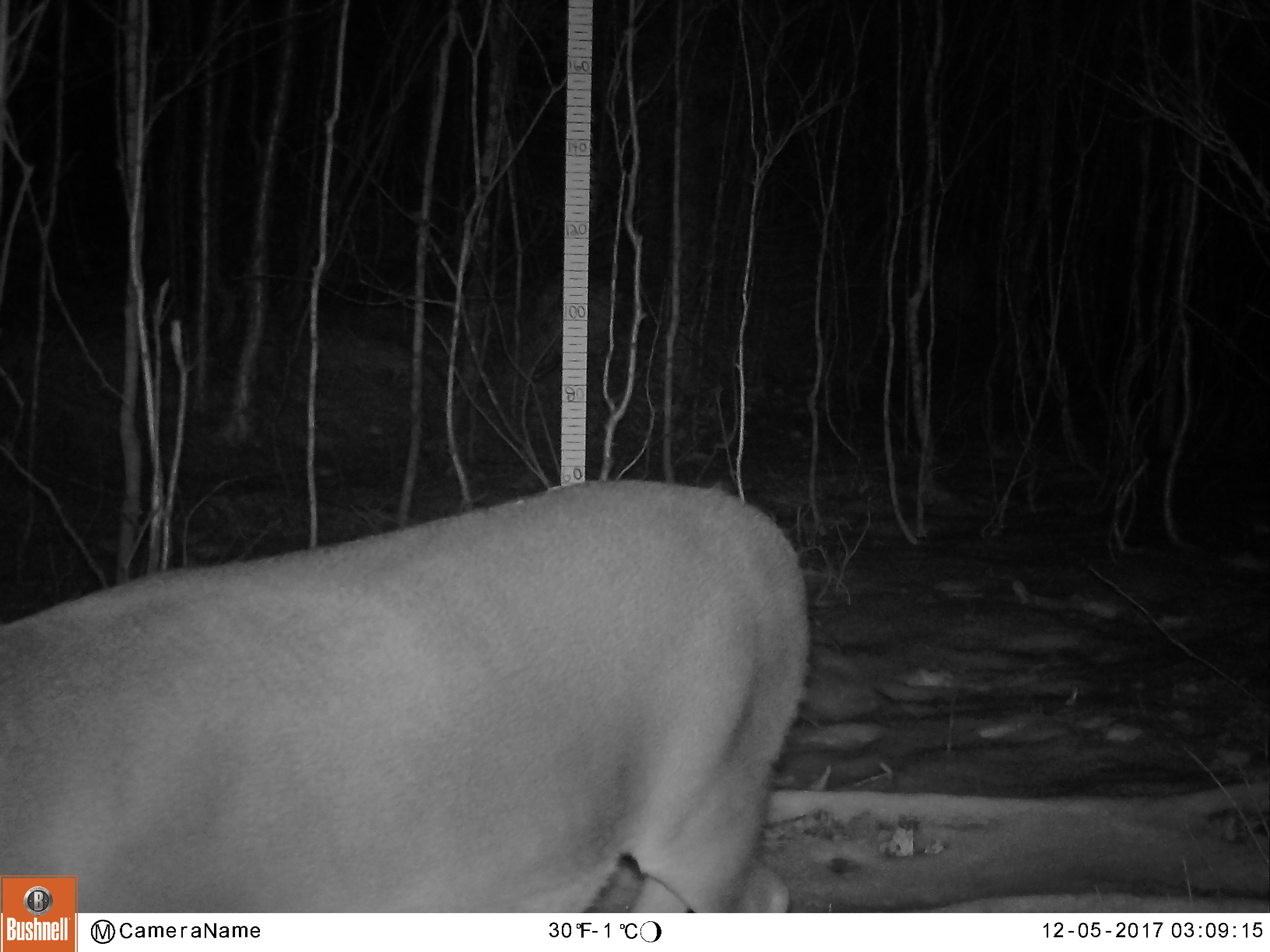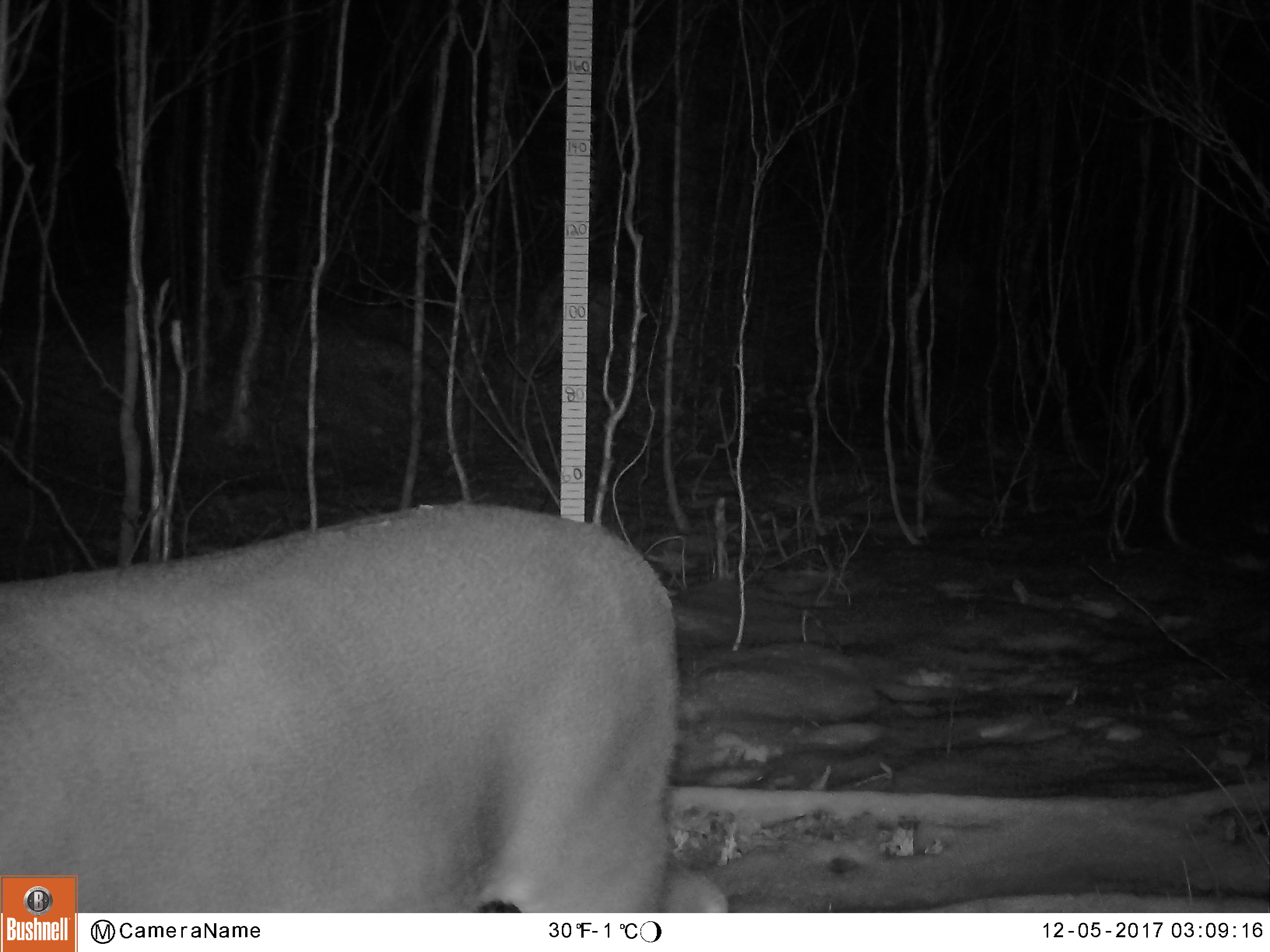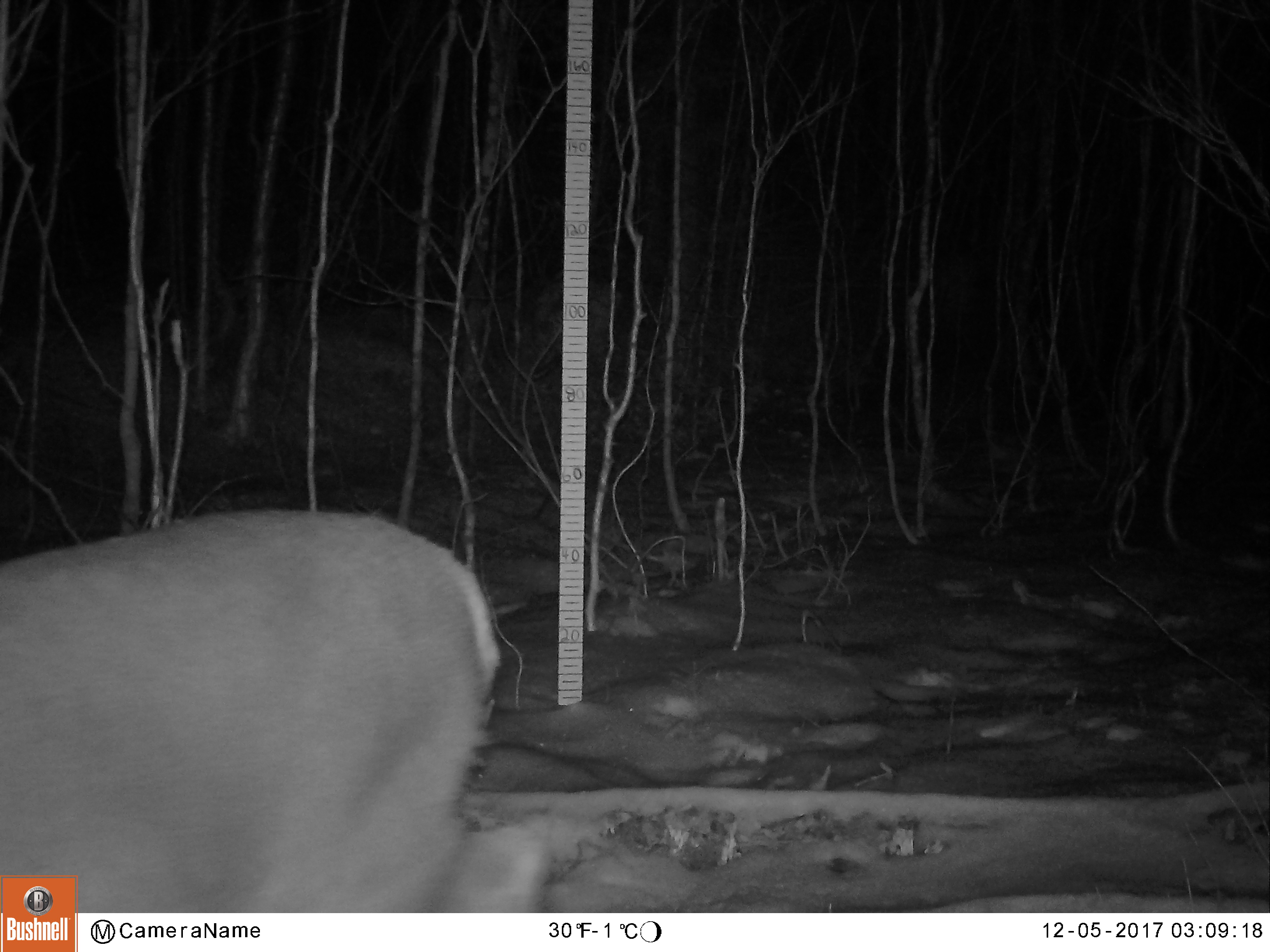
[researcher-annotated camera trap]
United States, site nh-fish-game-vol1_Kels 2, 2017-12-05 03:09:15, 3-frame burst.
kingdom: Animalia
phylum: Chordata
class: Mammalia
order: Artiodactyla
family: Cervidae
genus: Odocoileus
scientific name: Odocoileus virginianus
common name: white-tailed deer